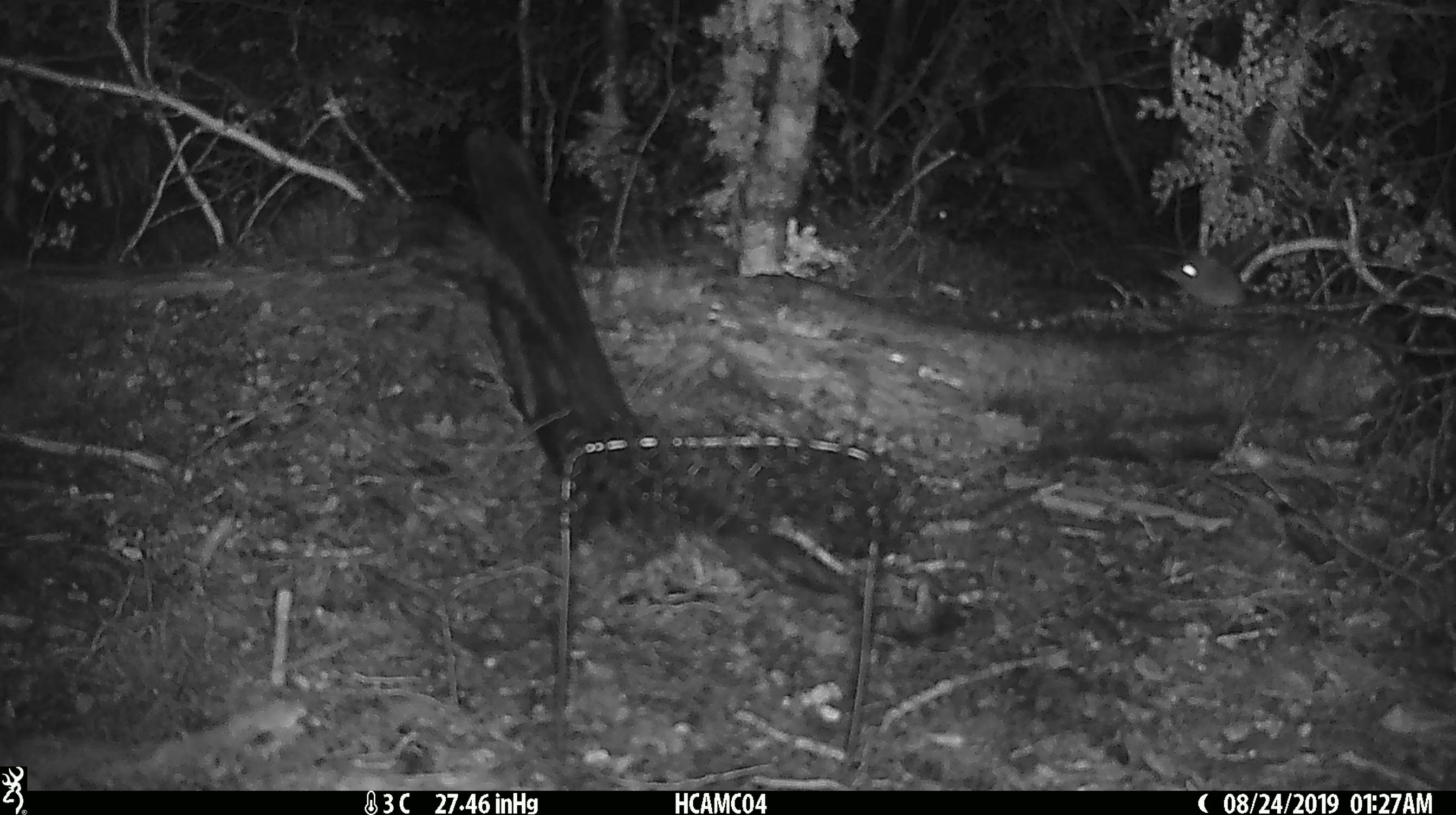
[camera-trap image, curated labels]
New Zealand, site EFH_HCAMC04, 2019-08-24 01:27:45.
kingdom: Animalia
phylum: Chordata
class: Mammalia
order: Rodentia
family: Muridae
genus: Mus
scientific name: Mus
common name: mouse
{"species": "mouse (Mus)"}